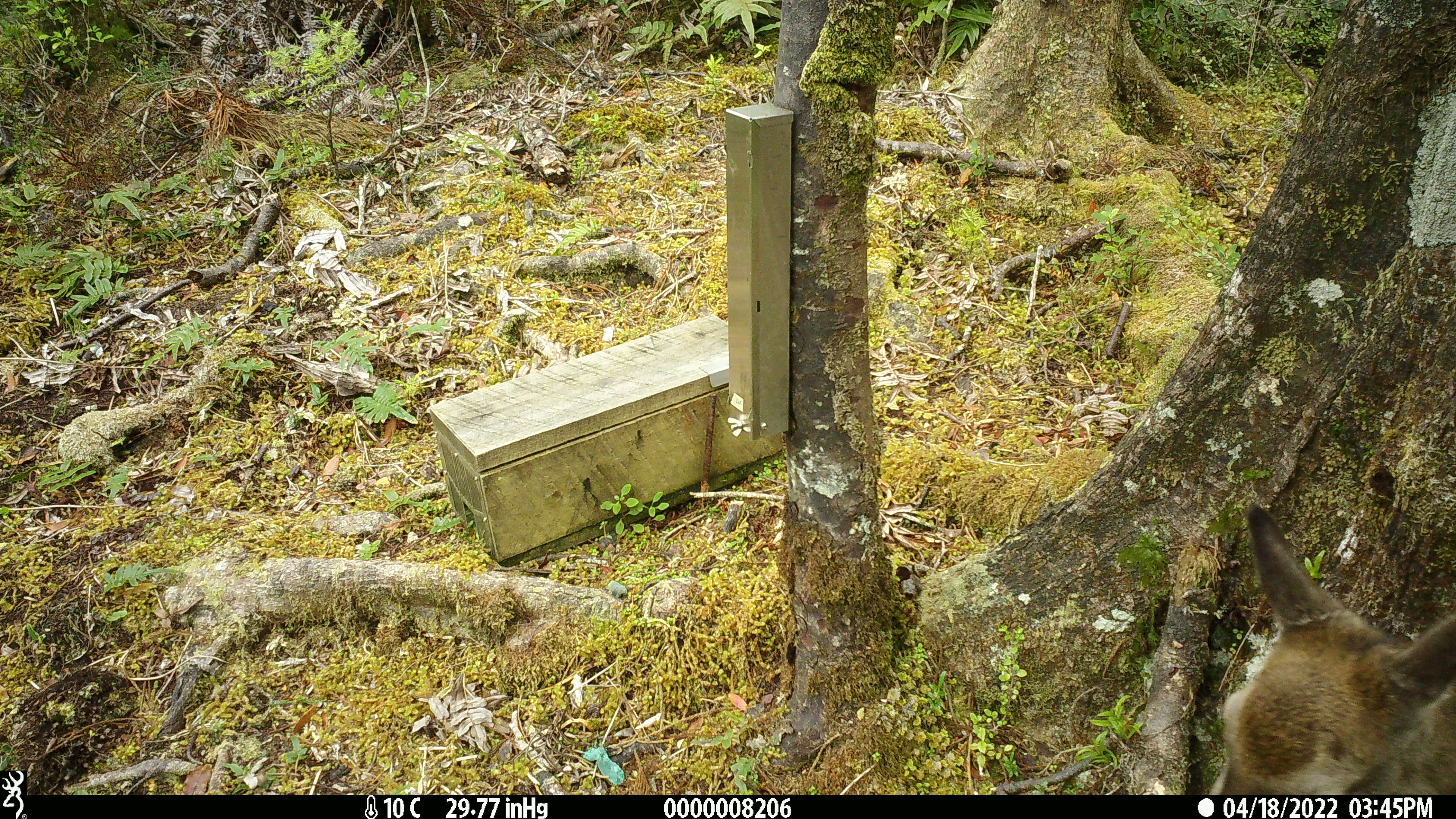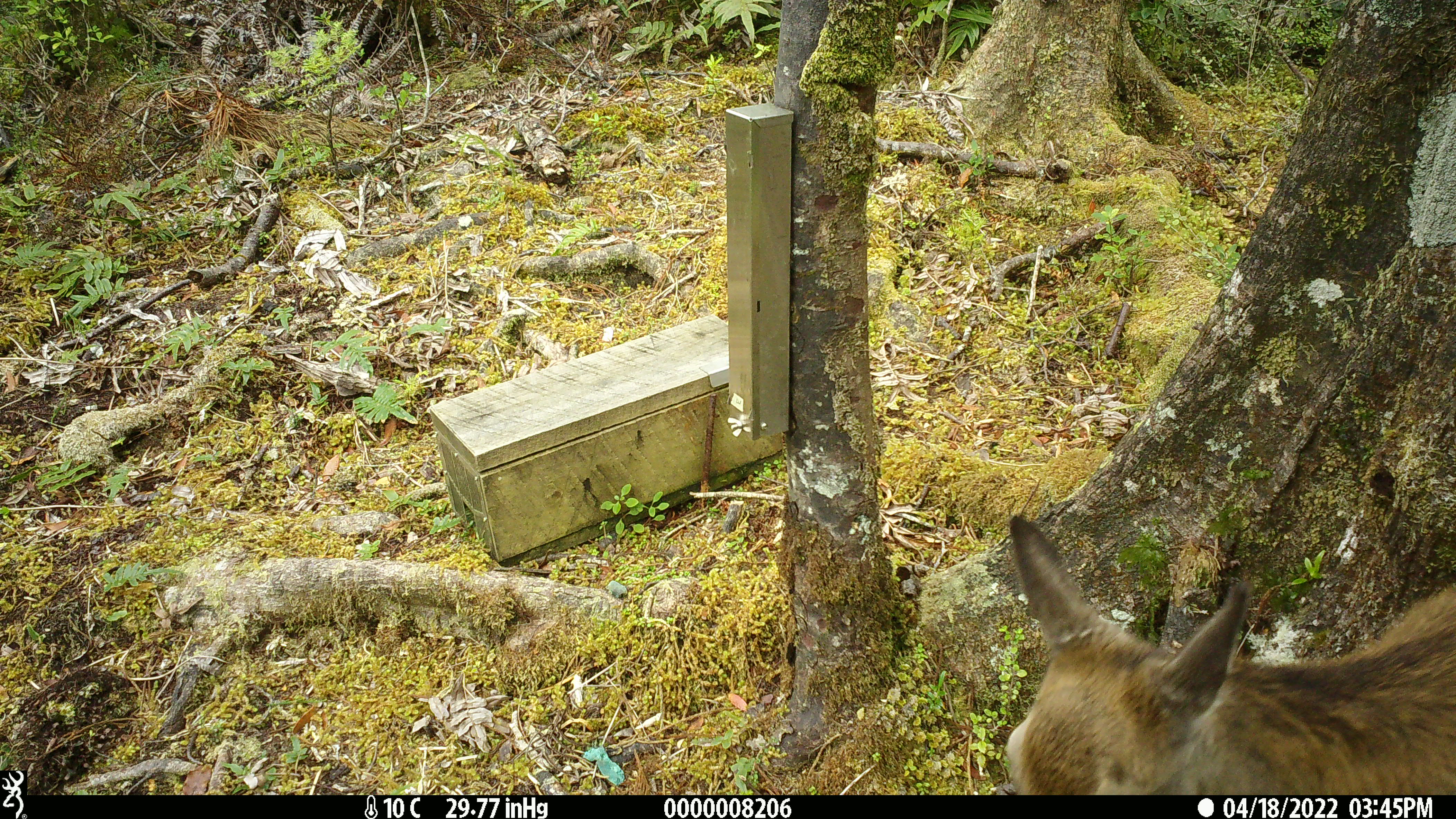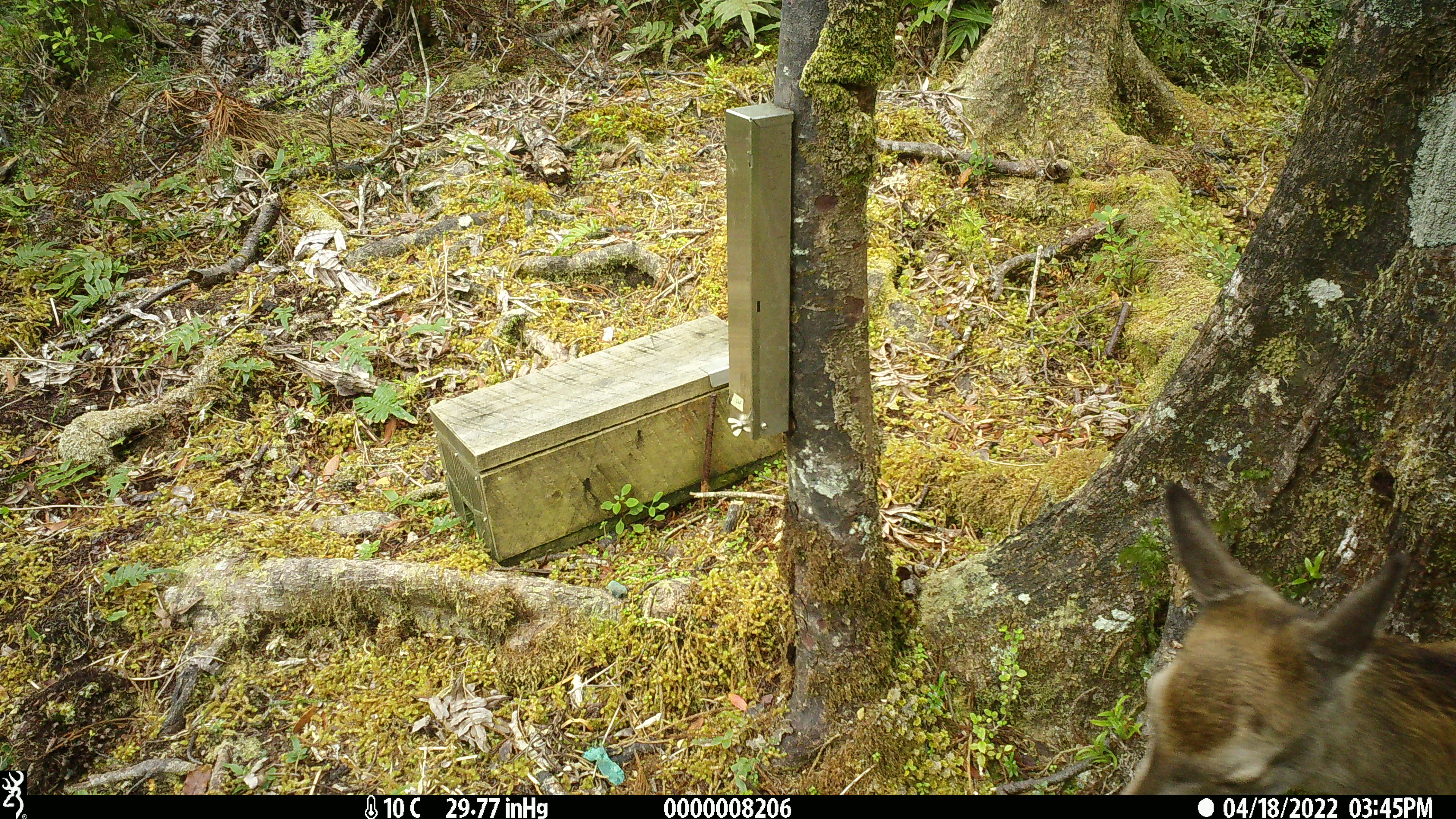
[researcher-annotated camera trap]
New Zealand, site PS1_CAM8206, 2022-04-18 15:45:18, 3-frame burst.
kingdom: Animalia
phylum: Chordata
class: Mammalia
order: Artiodactyla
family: Cervidae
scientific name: Cervidae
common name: deer